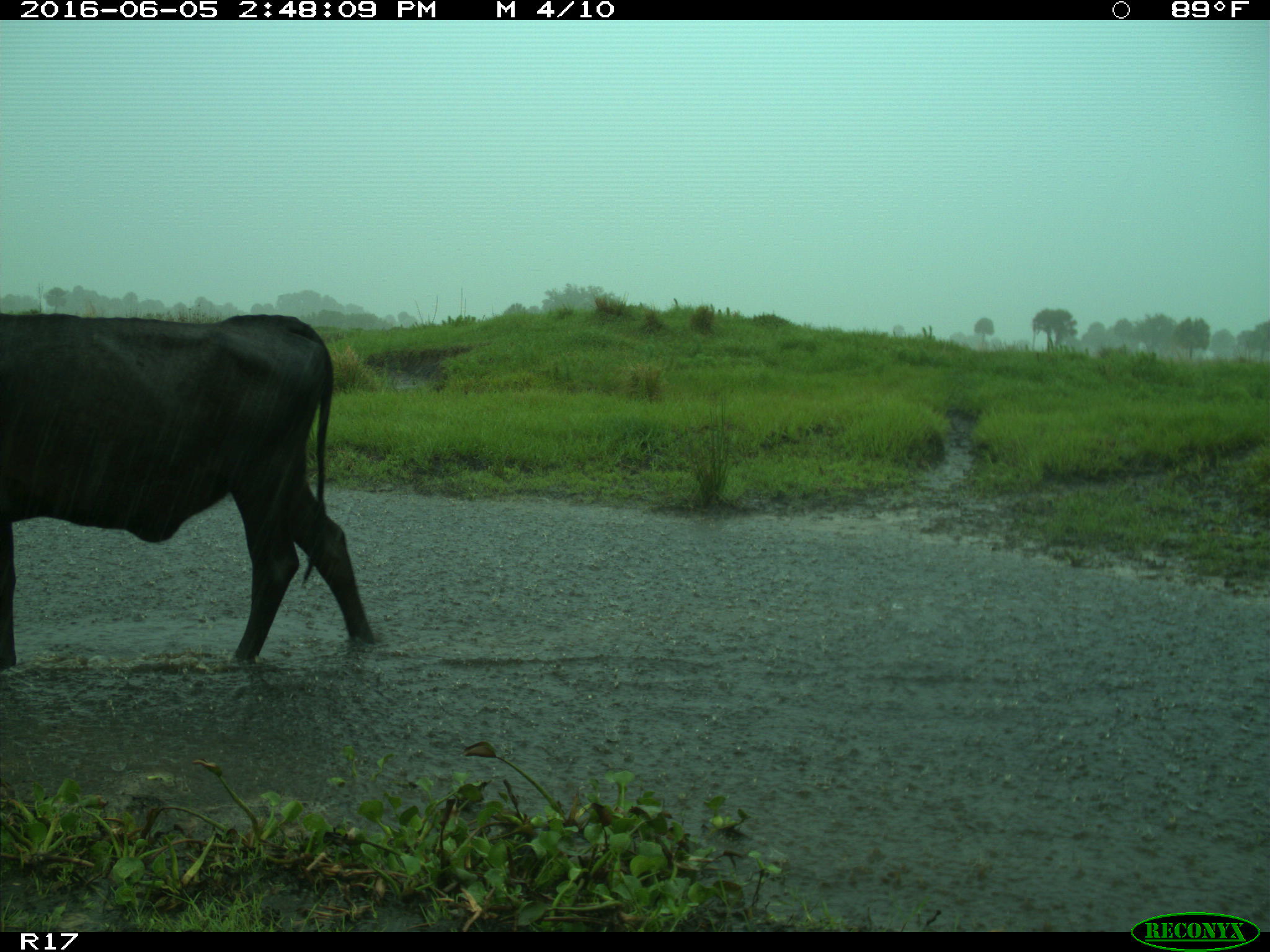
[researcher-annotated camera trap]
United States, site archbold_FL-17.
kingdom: Animalia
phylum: Chordata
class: Mammalia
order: Artiodactyla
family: Bovidae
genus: Bos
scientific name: Bos taurus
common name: domestic cow